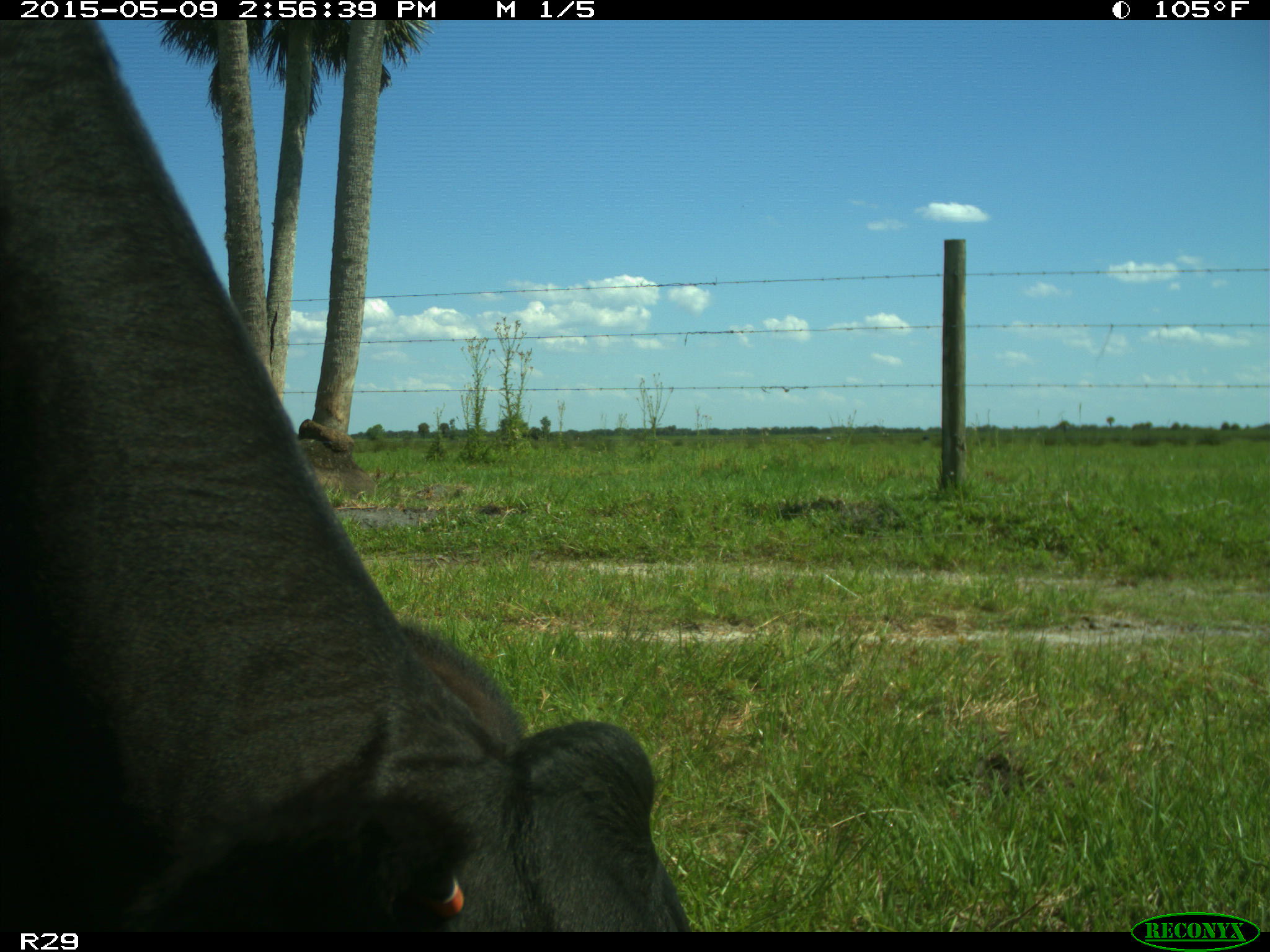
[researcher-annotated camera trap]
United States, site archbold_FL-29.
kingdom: Animalia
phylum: Chordata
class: Mammalia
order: Artiodactyla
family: Bovidae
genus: Bos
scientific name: Bos taurus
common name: domestic cow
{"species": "Bos taurus (domestic cow)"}